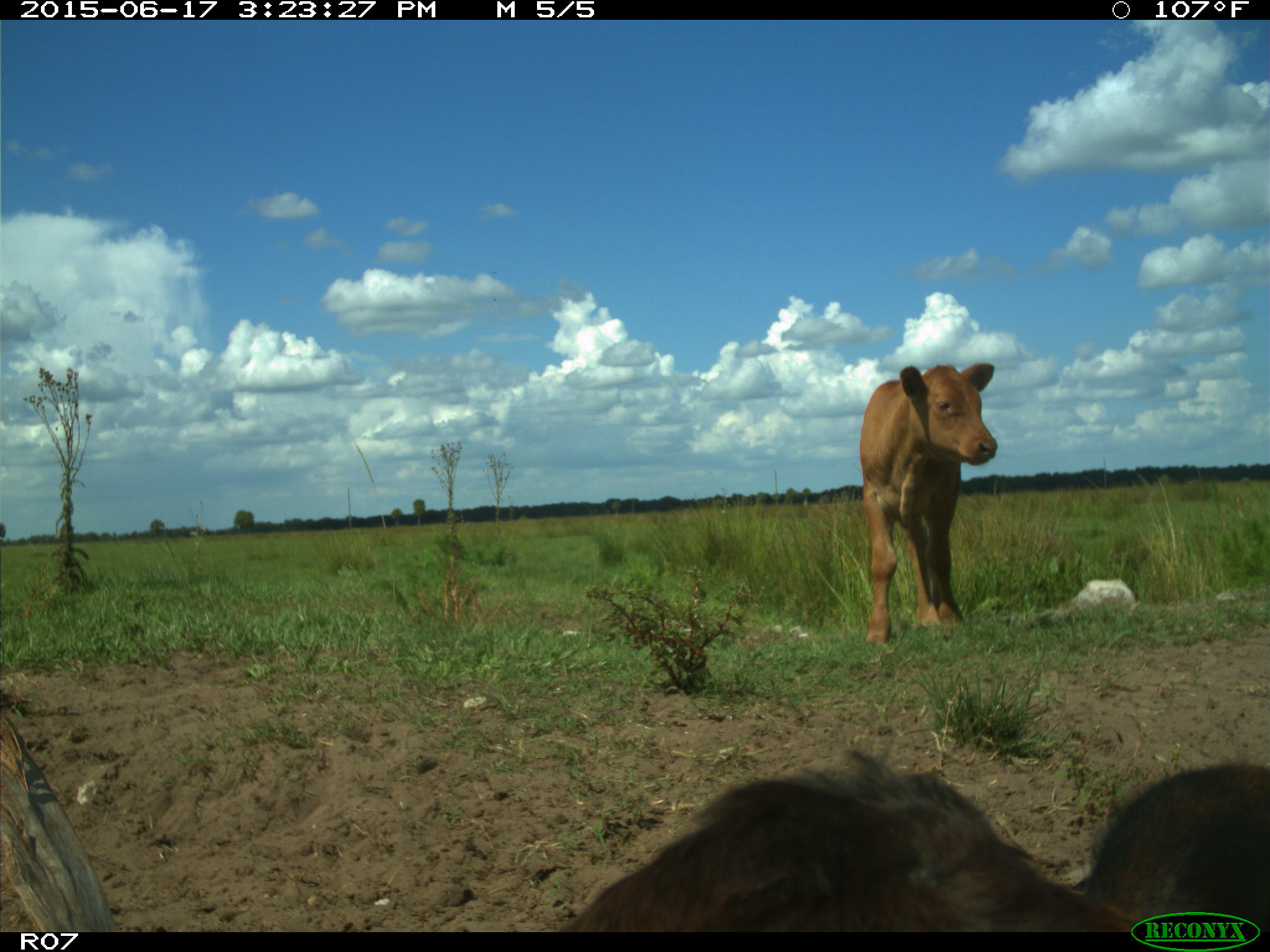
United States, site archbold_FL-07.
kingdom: Animalia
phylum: Chordata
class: Mammalia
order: Artiodactyla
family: Bovidae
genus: Bos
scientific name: Bos taurus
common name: domestic cow